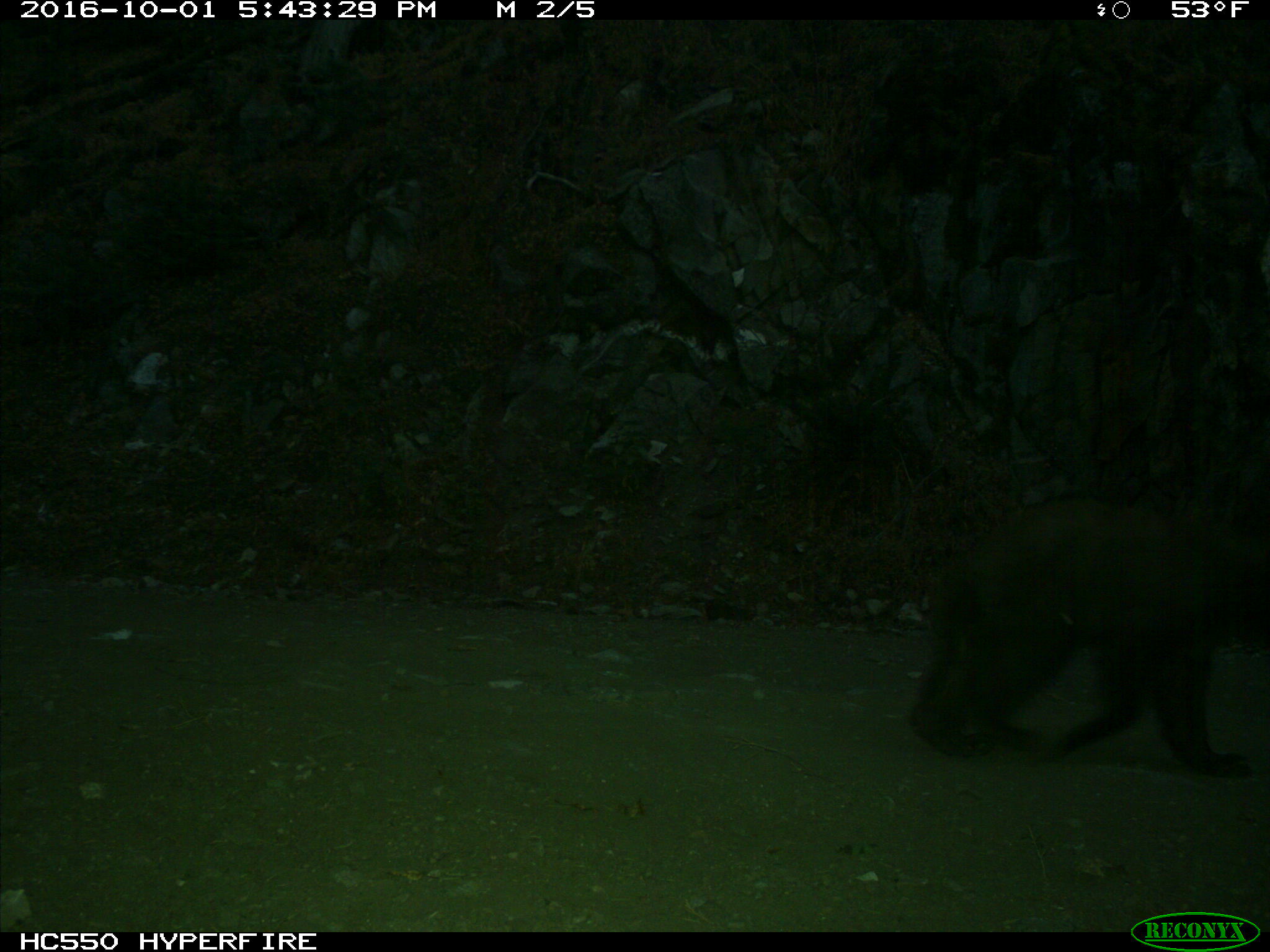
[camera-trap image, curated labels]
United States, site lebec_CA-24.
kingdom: Animalia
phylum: Chordata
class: Mammalia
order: Carnivora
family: Ursidae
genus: Ursus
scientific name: Ursus americanus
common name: american black bear